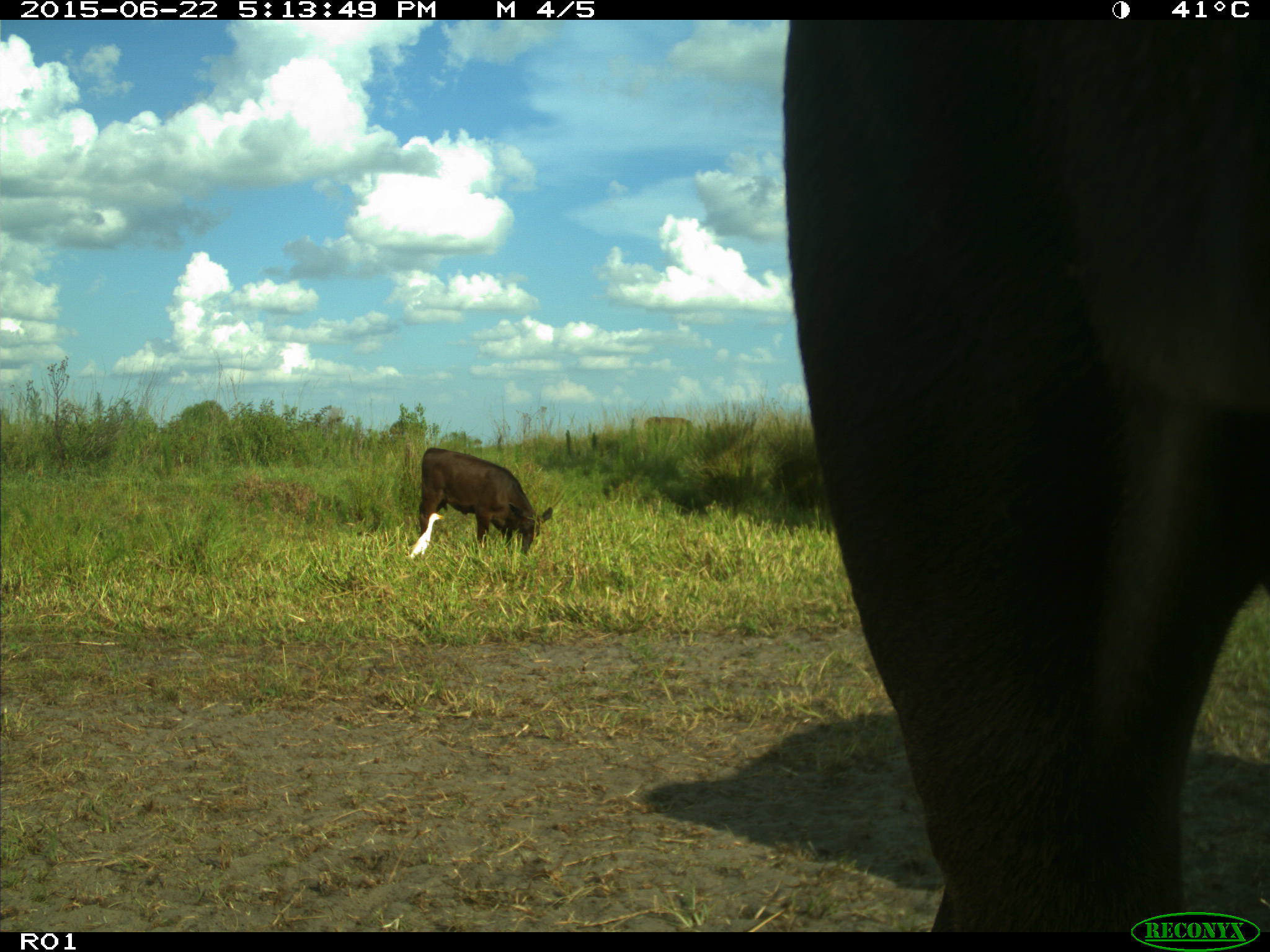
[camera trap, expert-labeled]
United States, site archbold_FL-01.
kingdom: Animalia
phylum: Chordata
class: Mammalia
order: Artiodactyla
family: Bovidae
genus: Bos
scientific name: Bos taurus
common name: domestic cow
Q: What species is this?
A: Bos taurus (domestic cow).